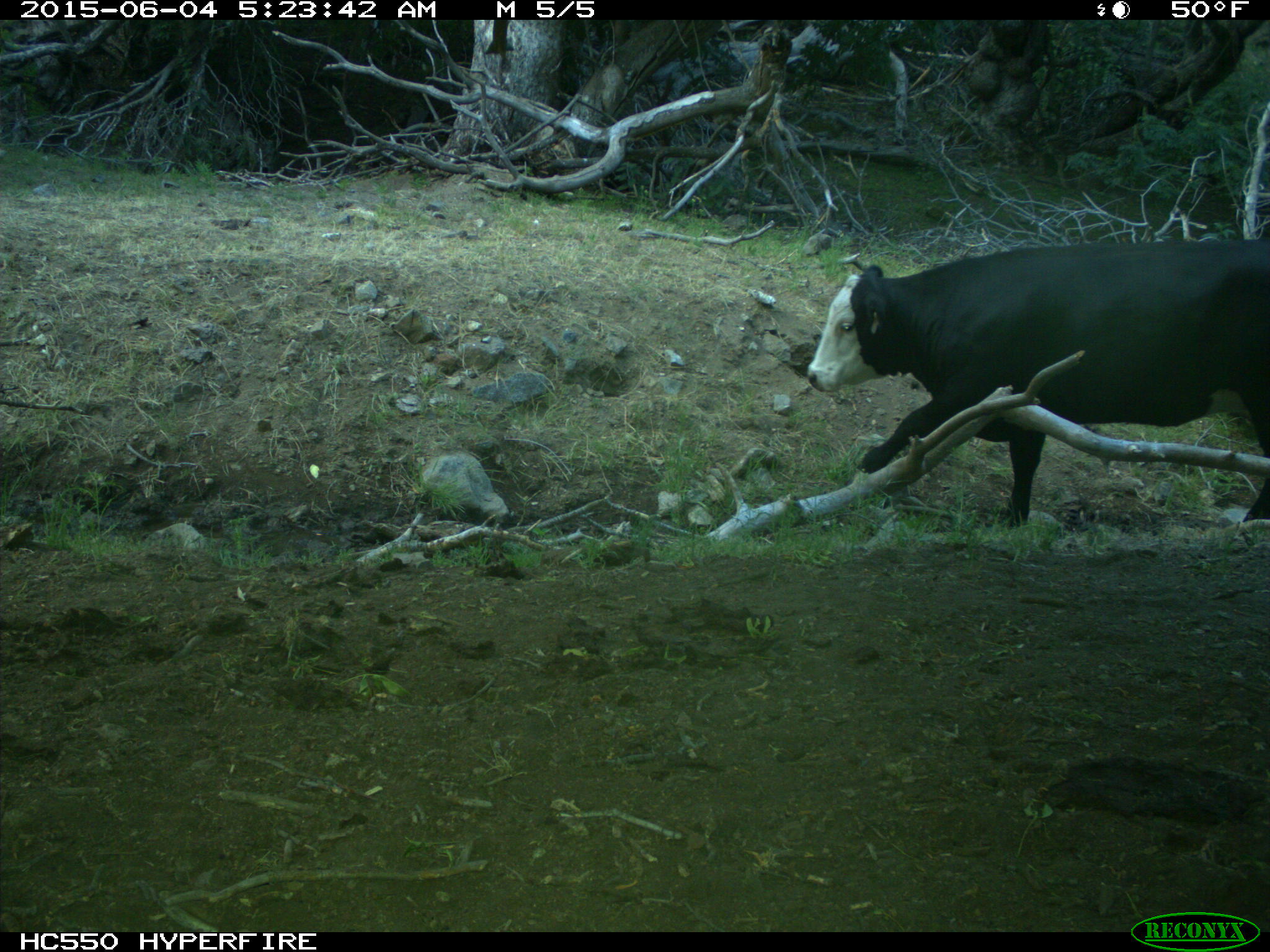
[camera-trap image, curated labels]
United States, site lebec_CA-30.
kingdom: Animalia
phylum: Chordata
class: Mammalia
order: Artiodactyla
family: Bovidae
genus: Bos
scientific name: Bos taurus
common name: domestic cow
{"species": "Bos taurus (domestic cow)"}